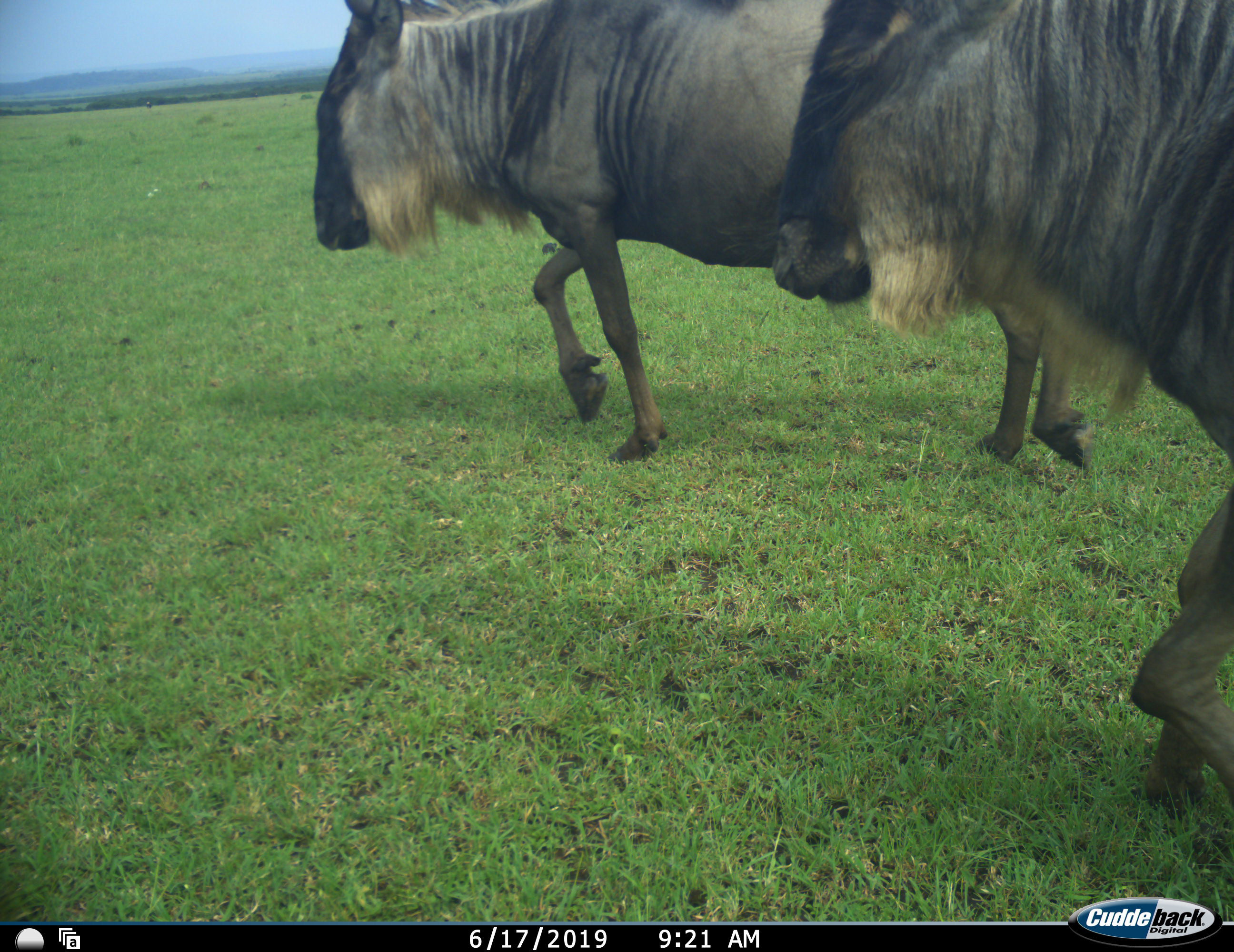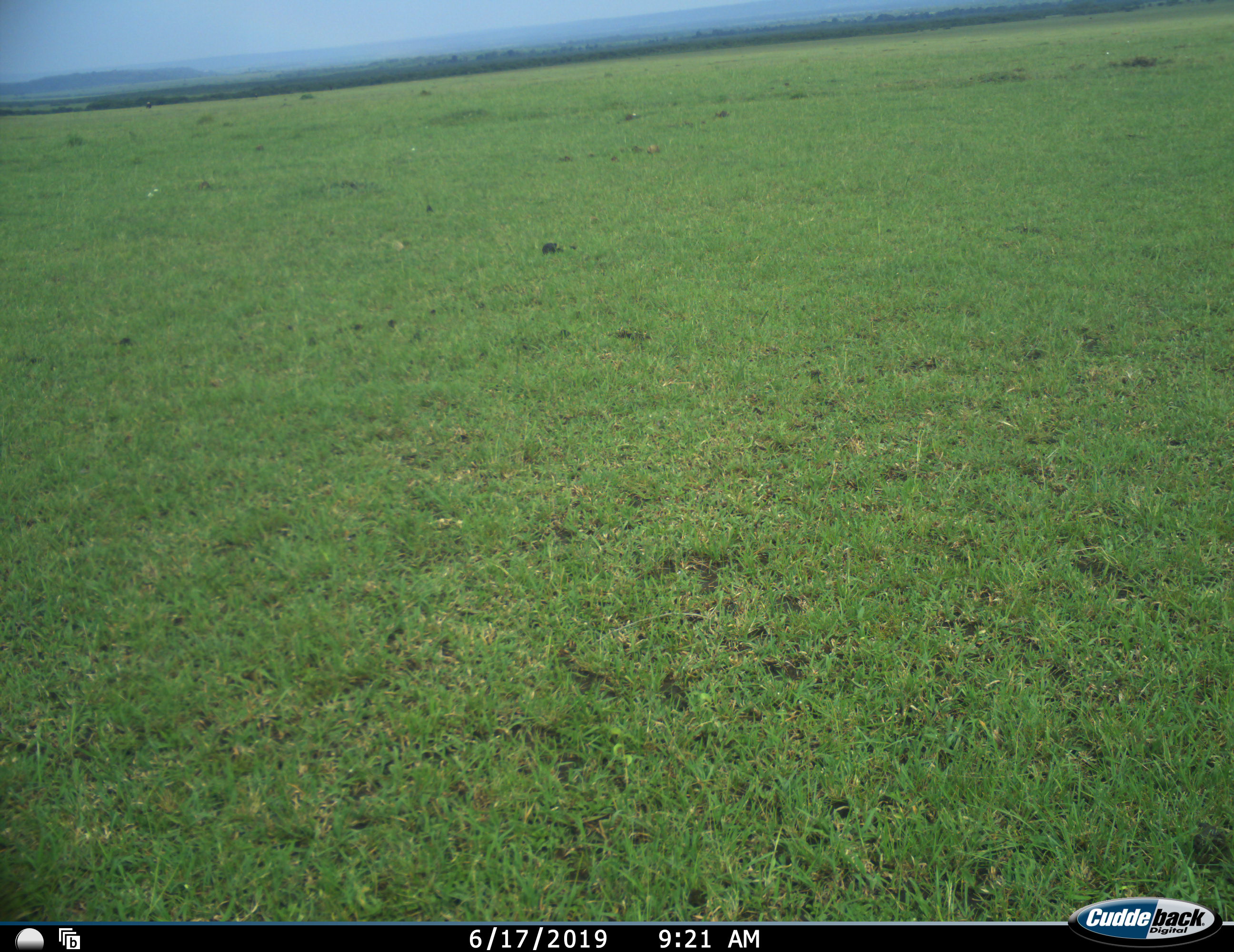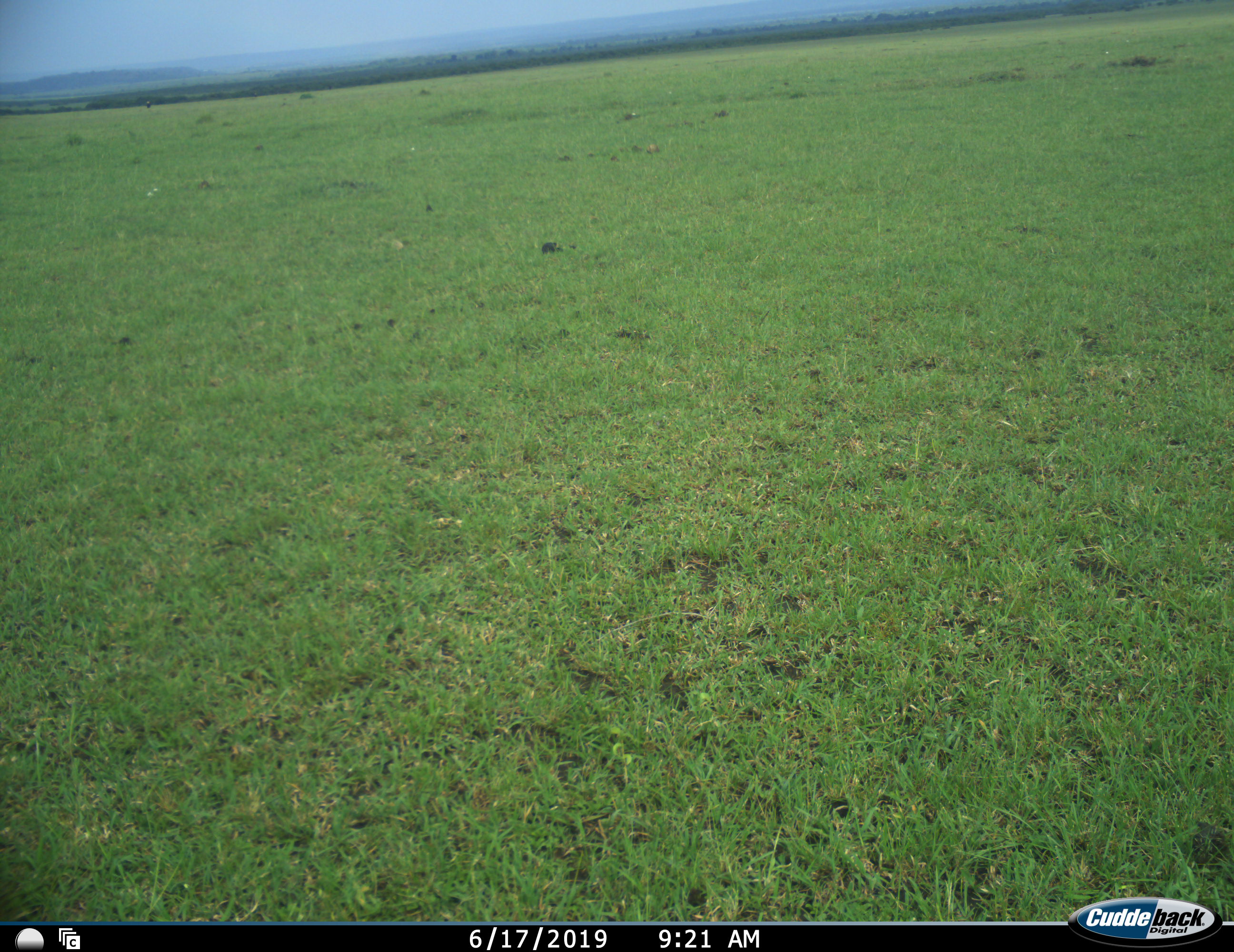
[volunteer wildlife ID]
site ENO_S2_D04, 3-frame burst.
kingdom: Animalia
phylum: Chordata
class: Mammalia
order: Artiodactyla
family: Bovidae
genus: Connochaetes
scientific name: Connochaetes taurinus taurinus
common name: blue wildebeest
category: wildebeestblue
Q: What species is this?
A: Wildebeestblue (blue wildebeest) (Connochaetes taurinus taurinus).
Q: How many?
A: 2.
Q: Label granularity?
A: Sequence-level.